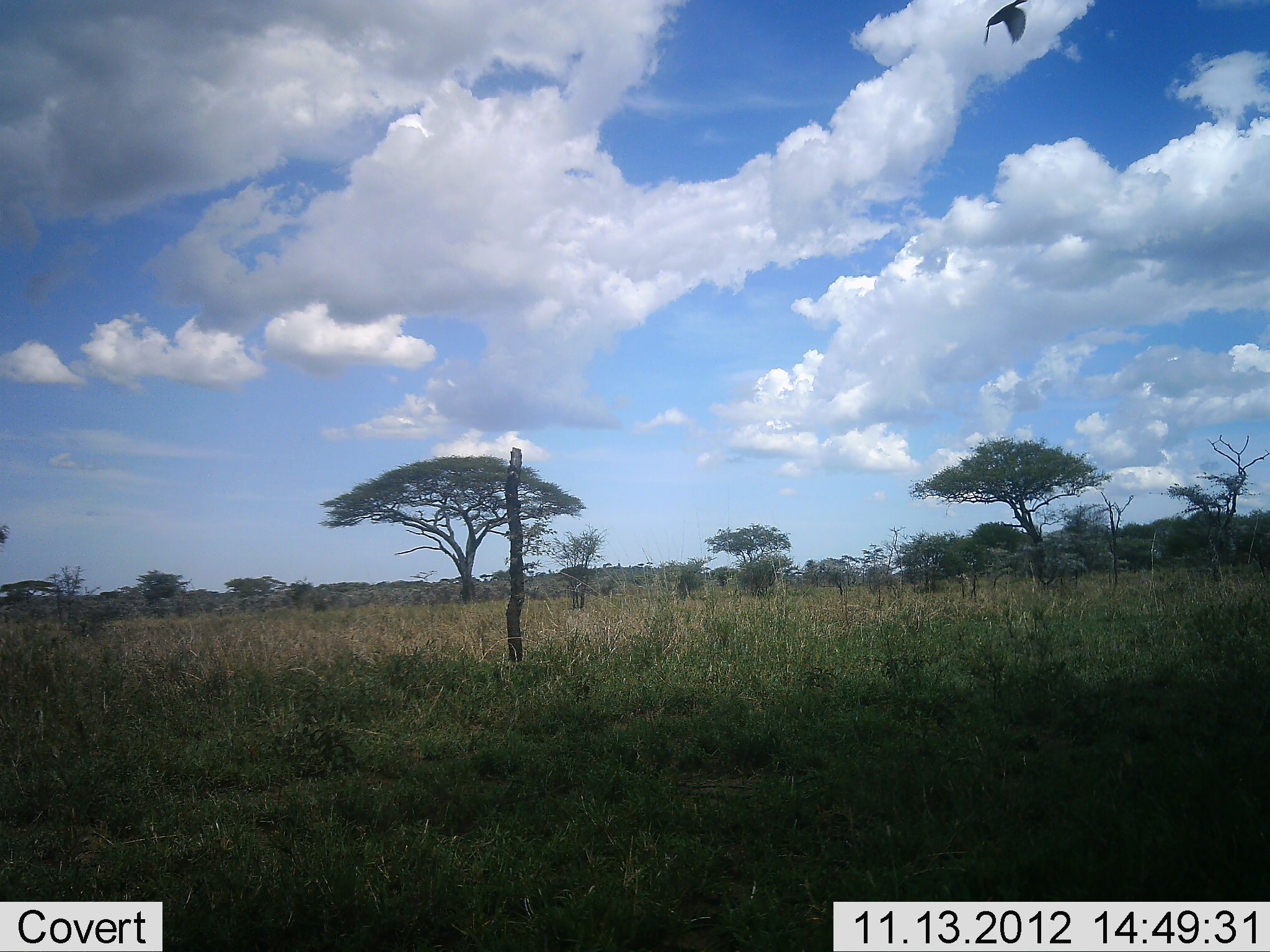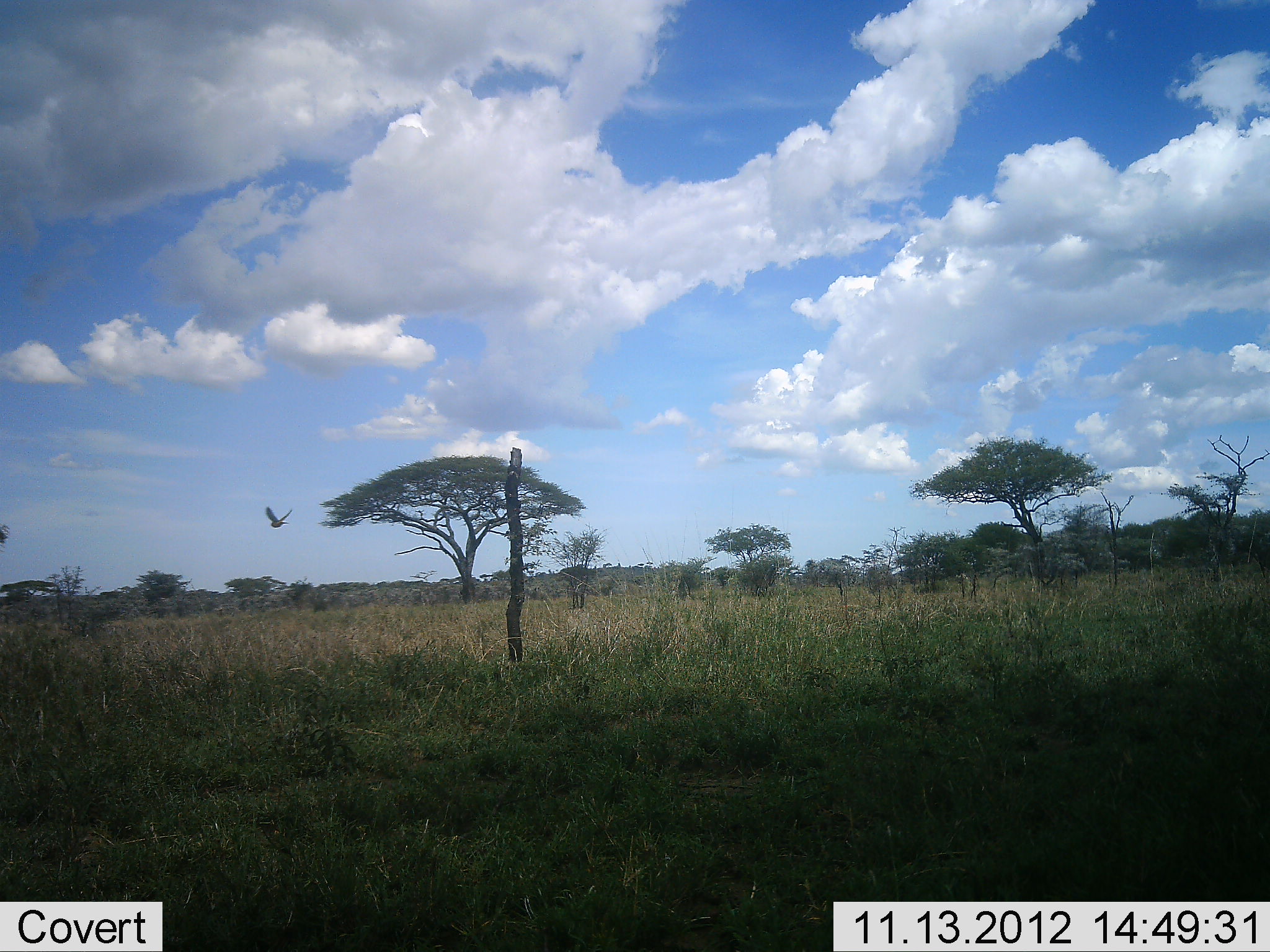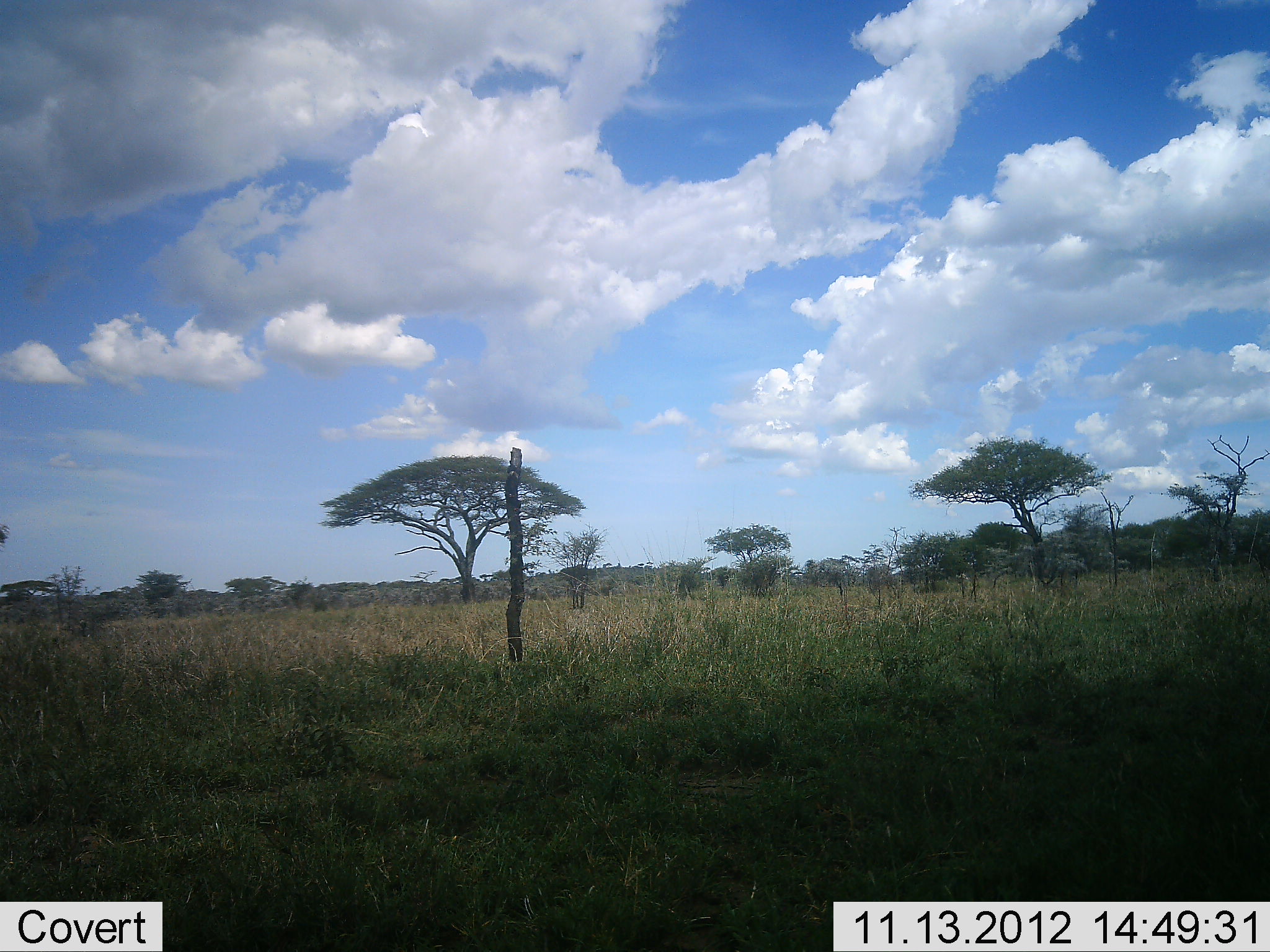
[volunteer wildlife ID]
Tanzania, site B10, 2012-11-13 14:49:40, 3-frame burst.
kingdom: Animalia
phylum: Chordata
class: Aves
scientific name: Aves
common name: bird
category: otherbird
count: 1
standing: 0%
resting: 0%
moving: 100%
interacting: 0%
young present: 0%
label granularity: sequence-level